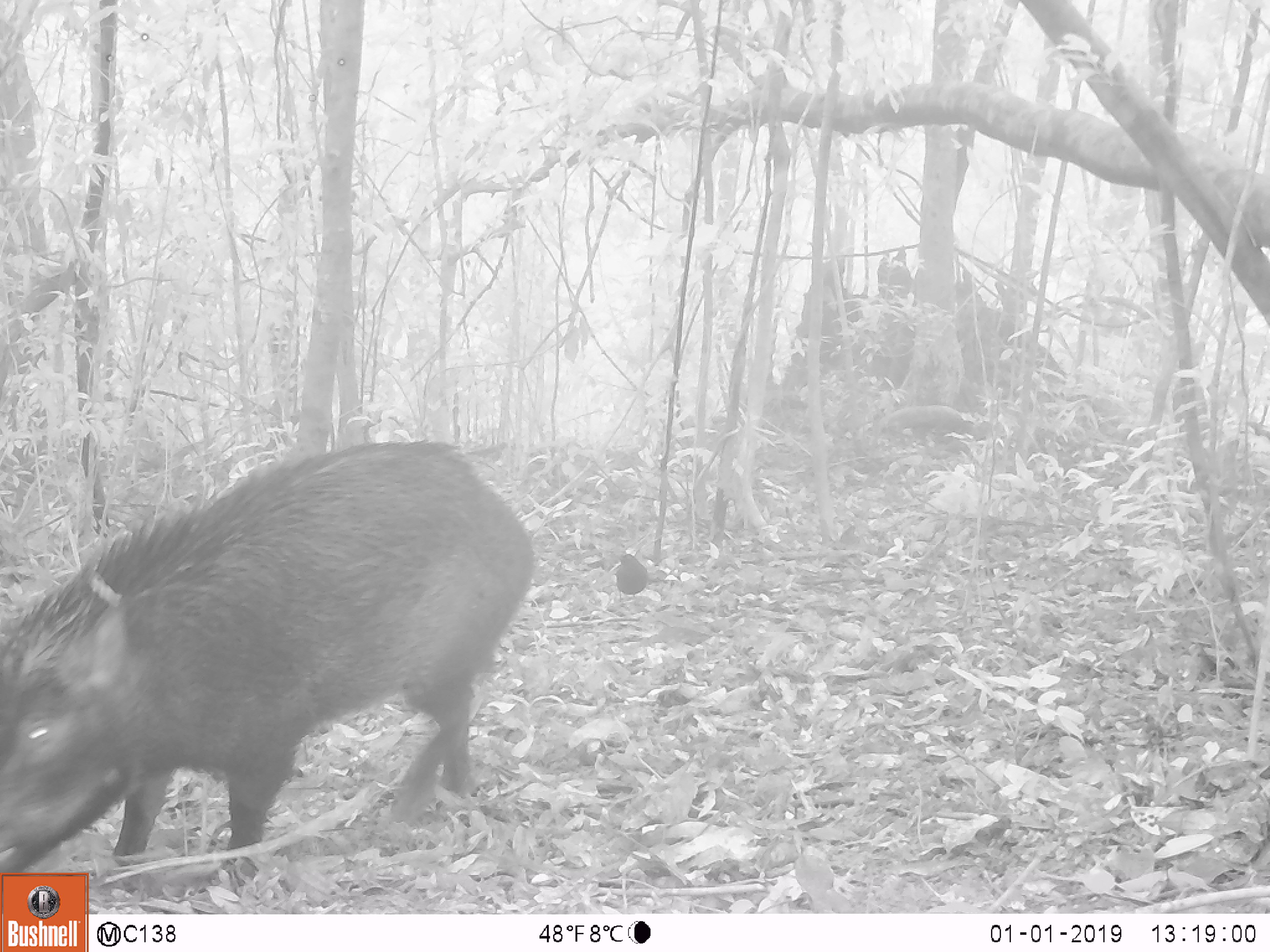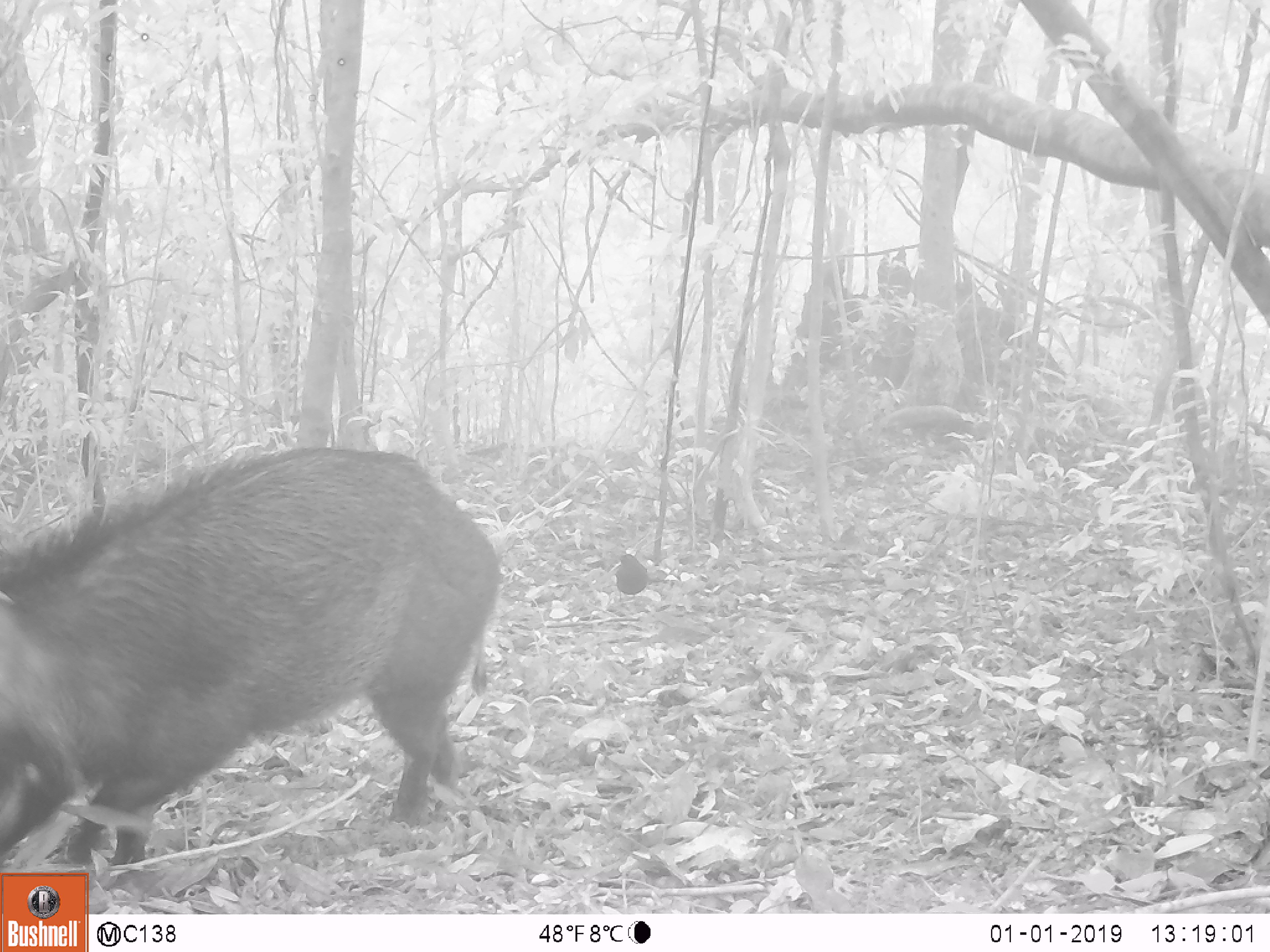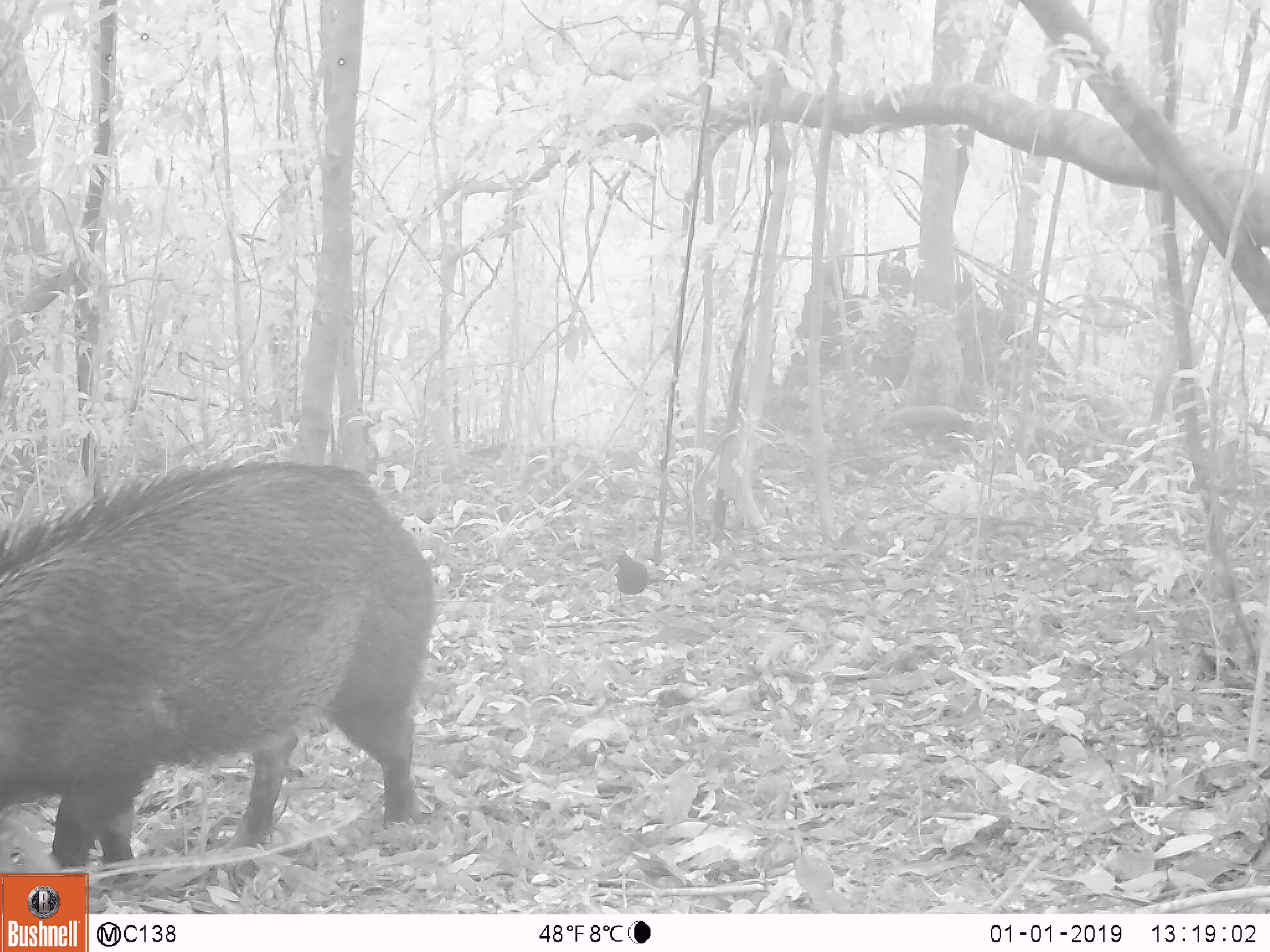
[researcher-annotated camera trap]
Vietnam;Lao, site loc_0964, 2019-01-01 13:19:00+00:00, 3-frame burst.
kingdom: Animalia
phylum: Chordata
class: Mammalia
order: Artiodactyla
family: Suidae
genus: Sus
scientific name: Sus scrofa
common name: eurasian wild pig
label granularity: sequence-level